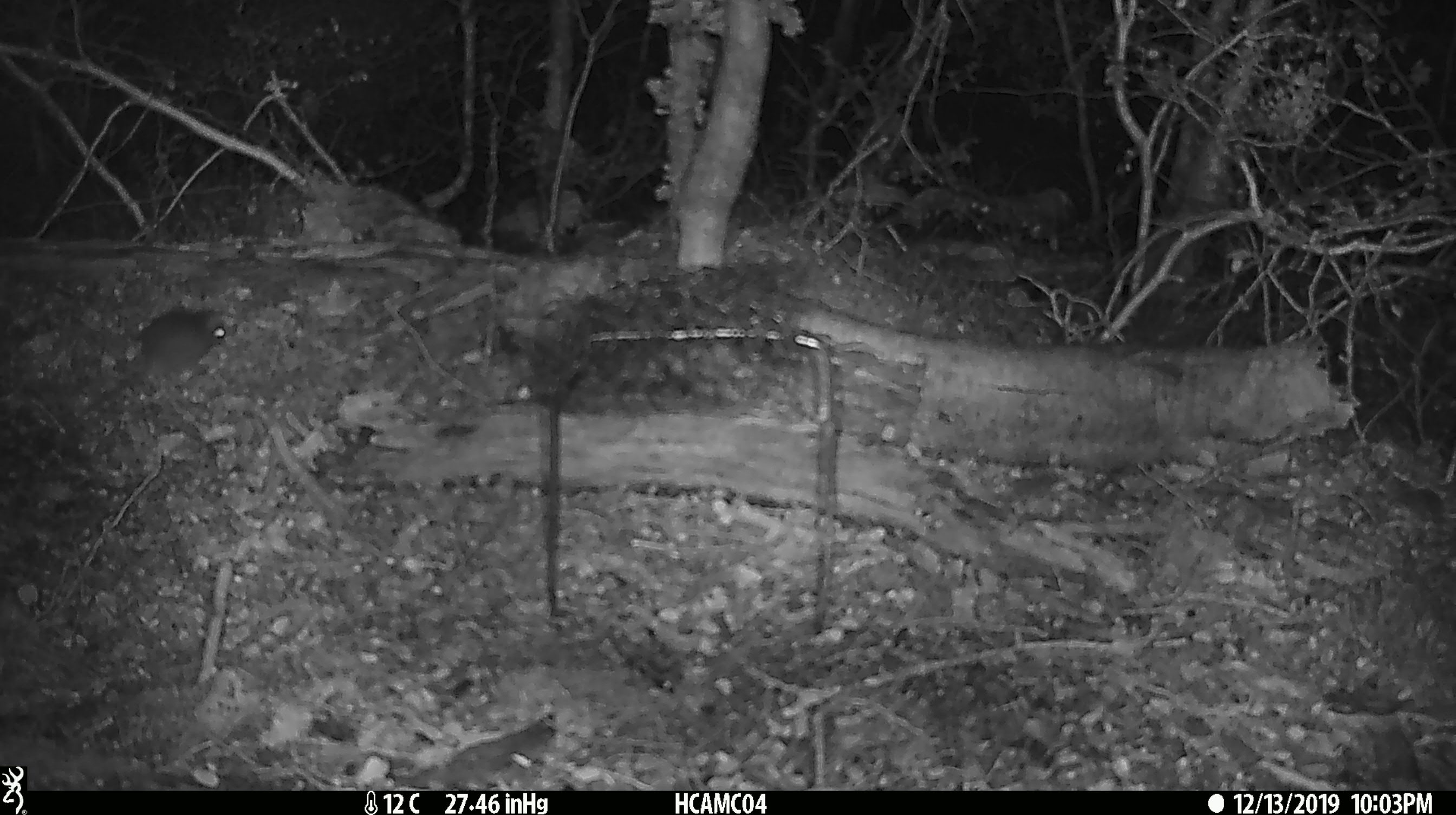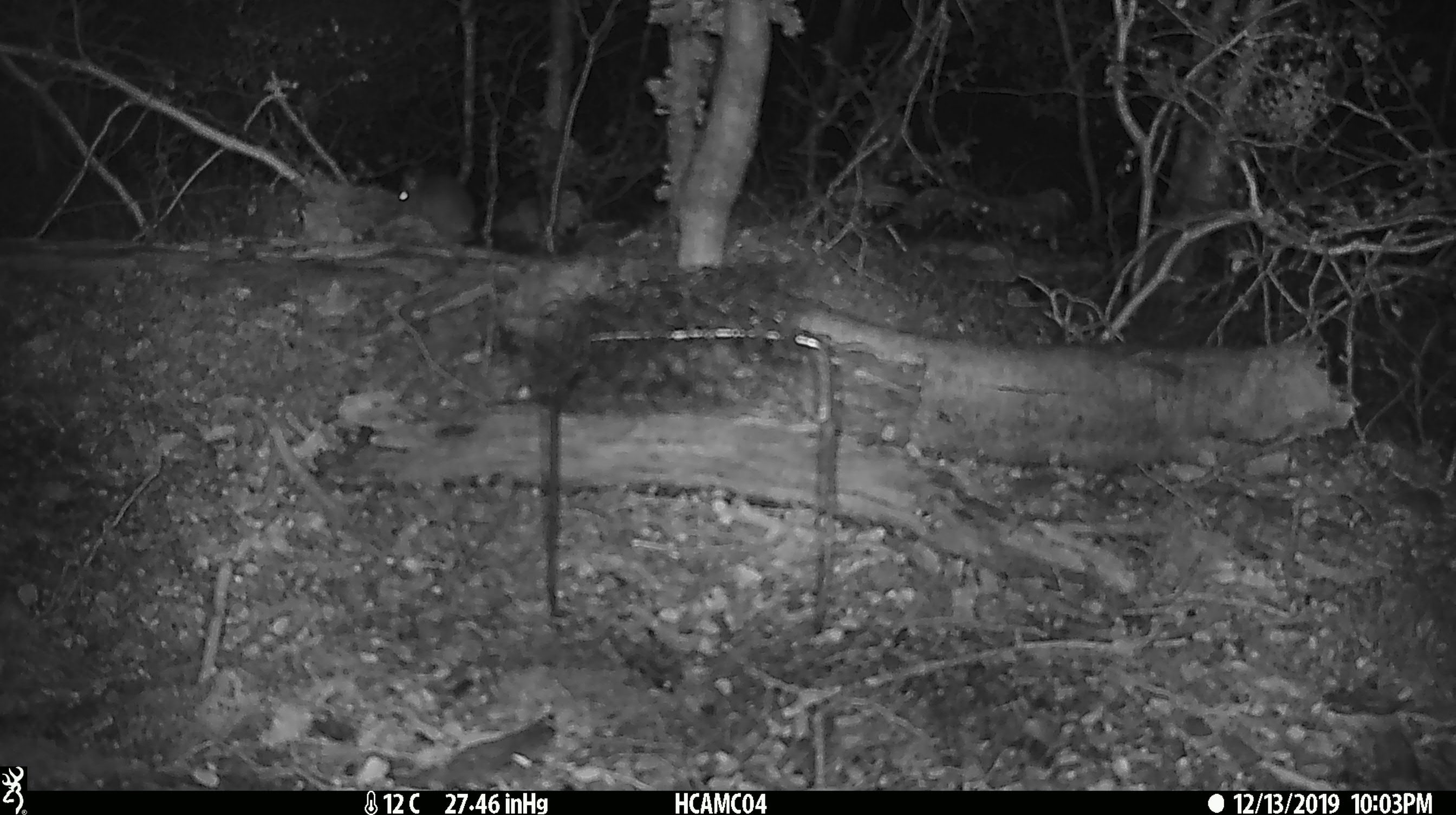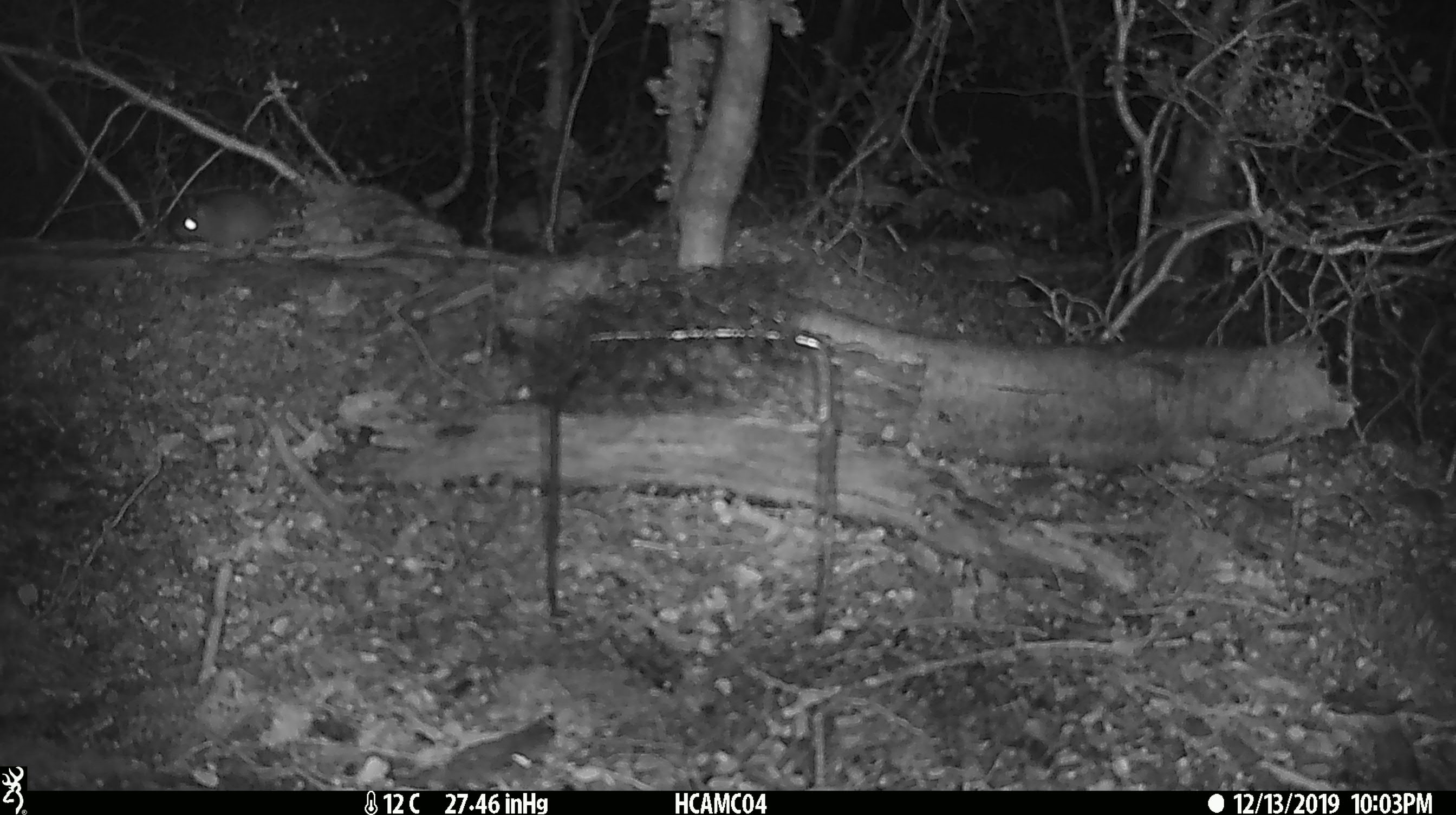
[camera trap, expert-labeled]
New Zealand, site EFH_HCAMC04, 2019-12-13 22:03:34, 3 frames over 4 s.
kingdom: Animalia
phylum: Chordata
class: Mammalia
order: Rodentia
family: Muridae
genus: Mus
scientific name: Mus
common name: mouse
Mouse (Mus).